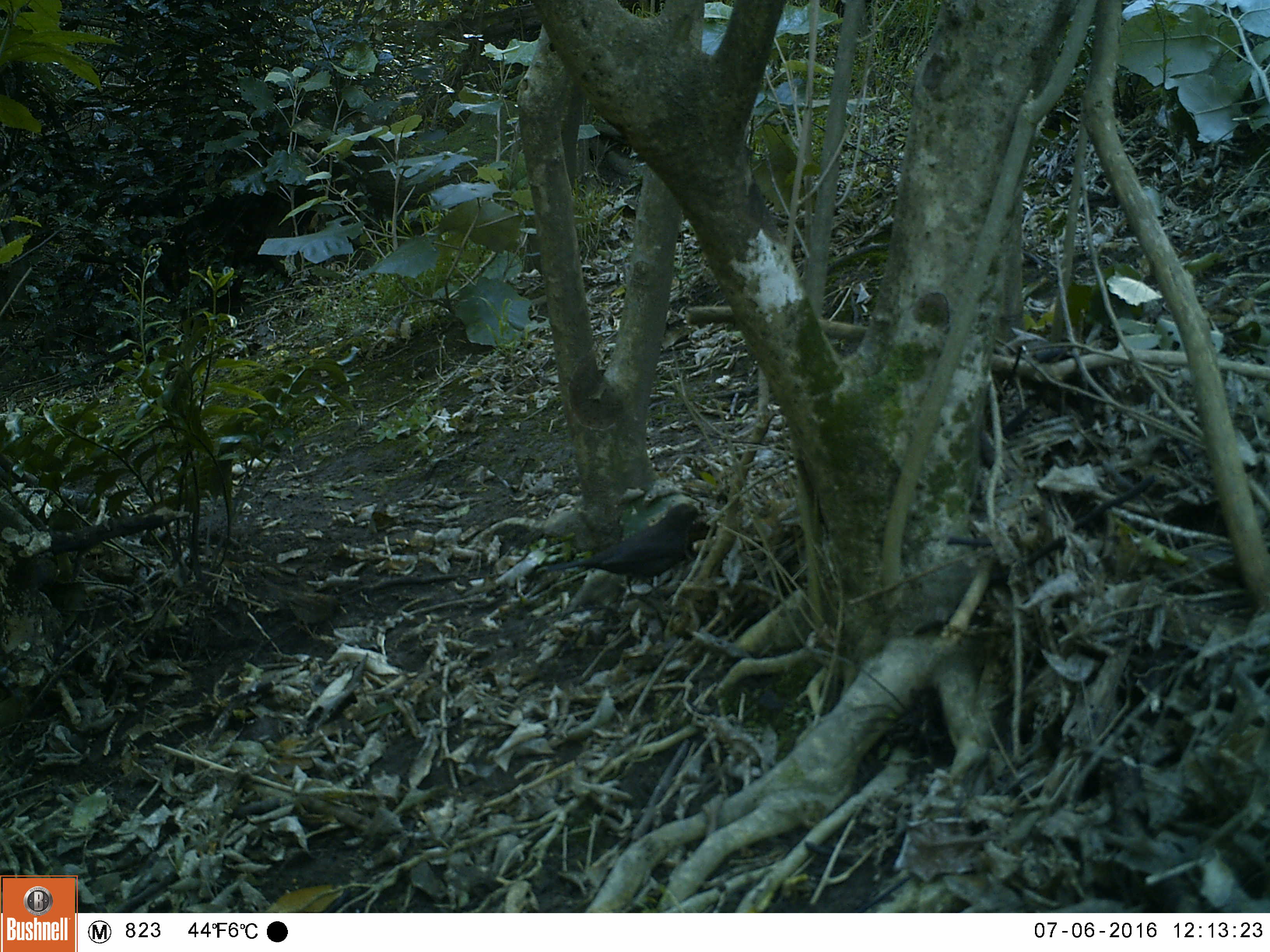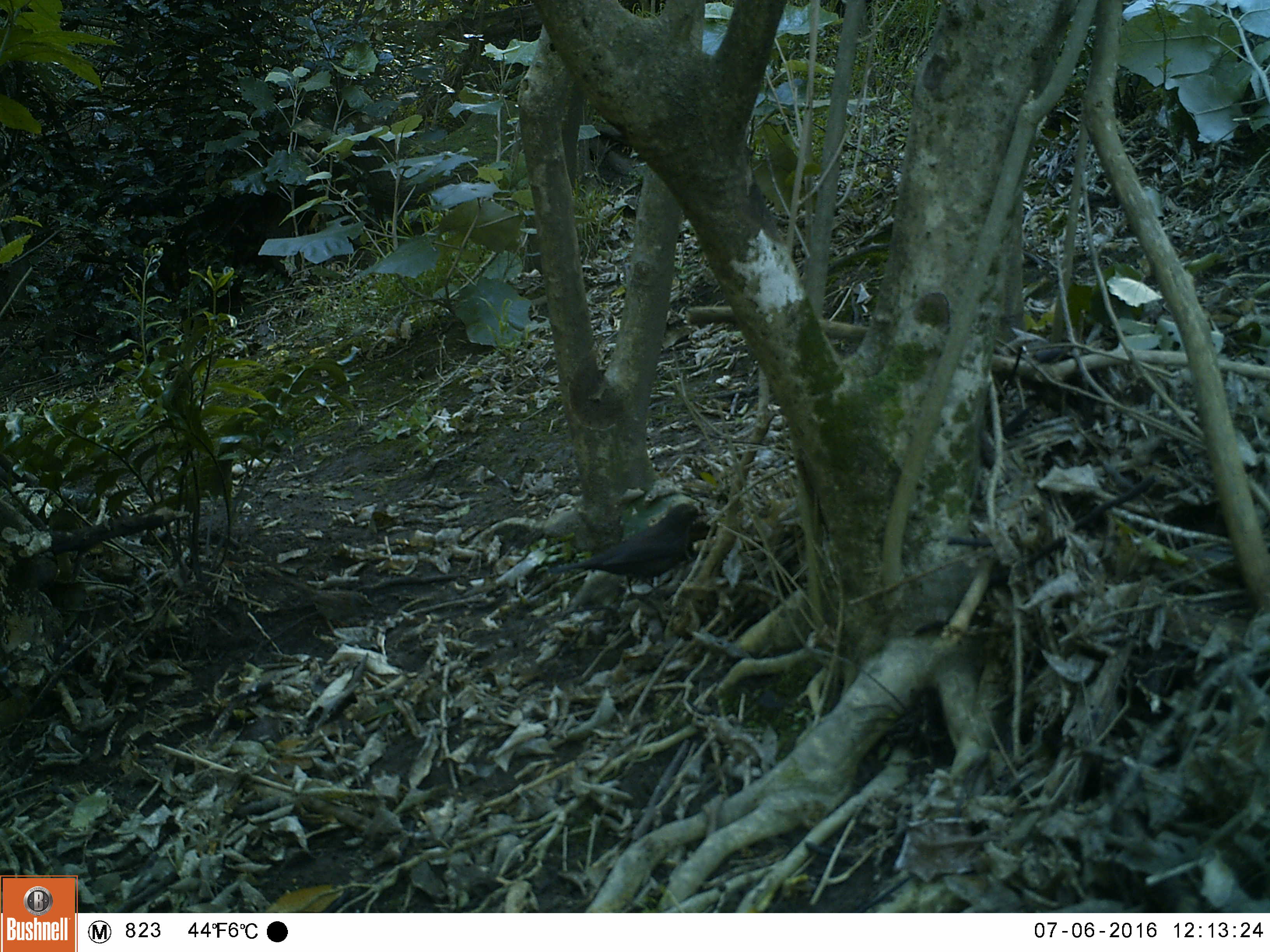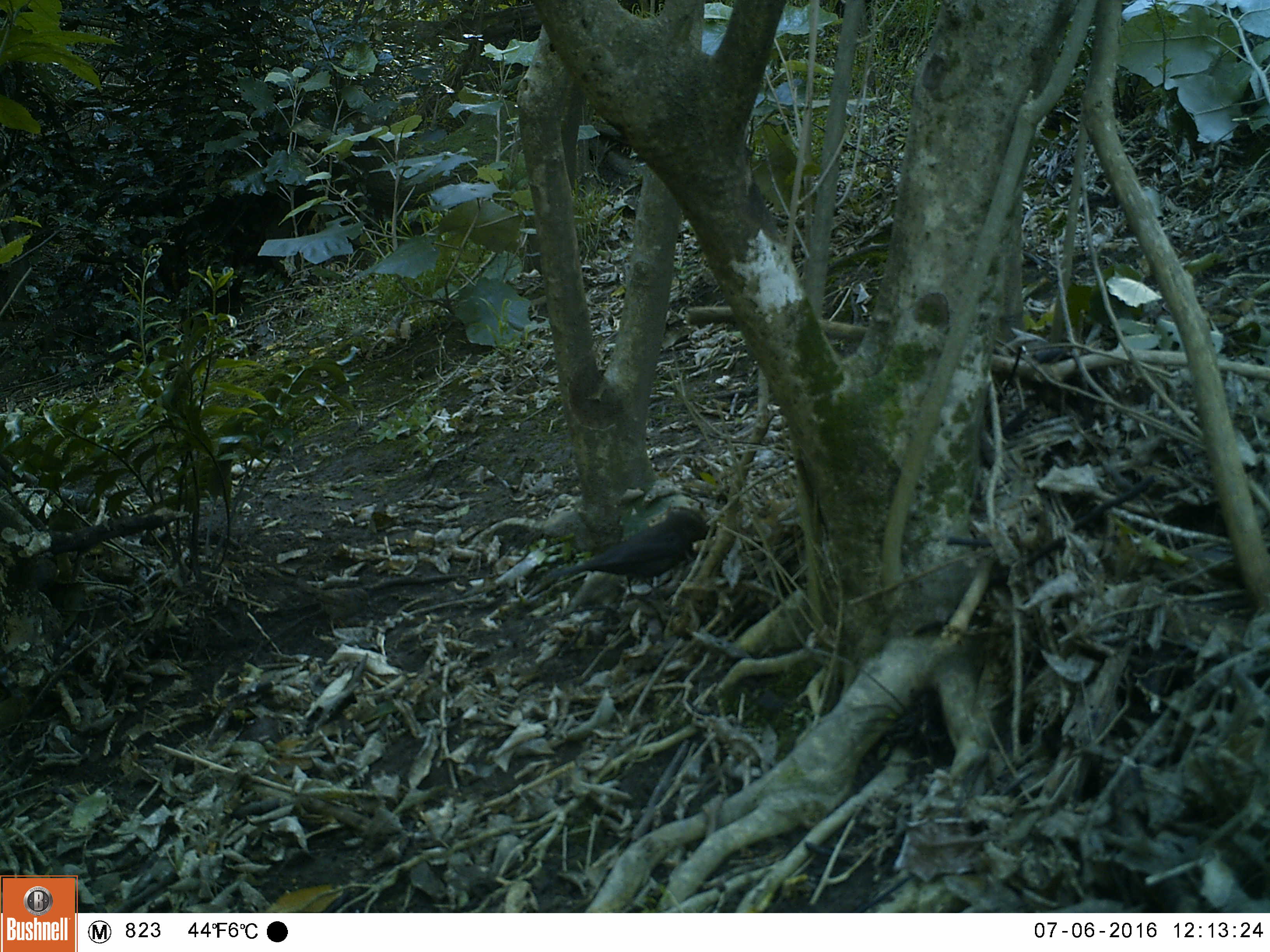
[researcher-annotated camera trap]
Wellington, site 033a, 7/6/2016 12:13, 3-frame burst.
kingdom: Animalia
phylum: Chordata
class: Aves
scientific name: Aves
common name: bird